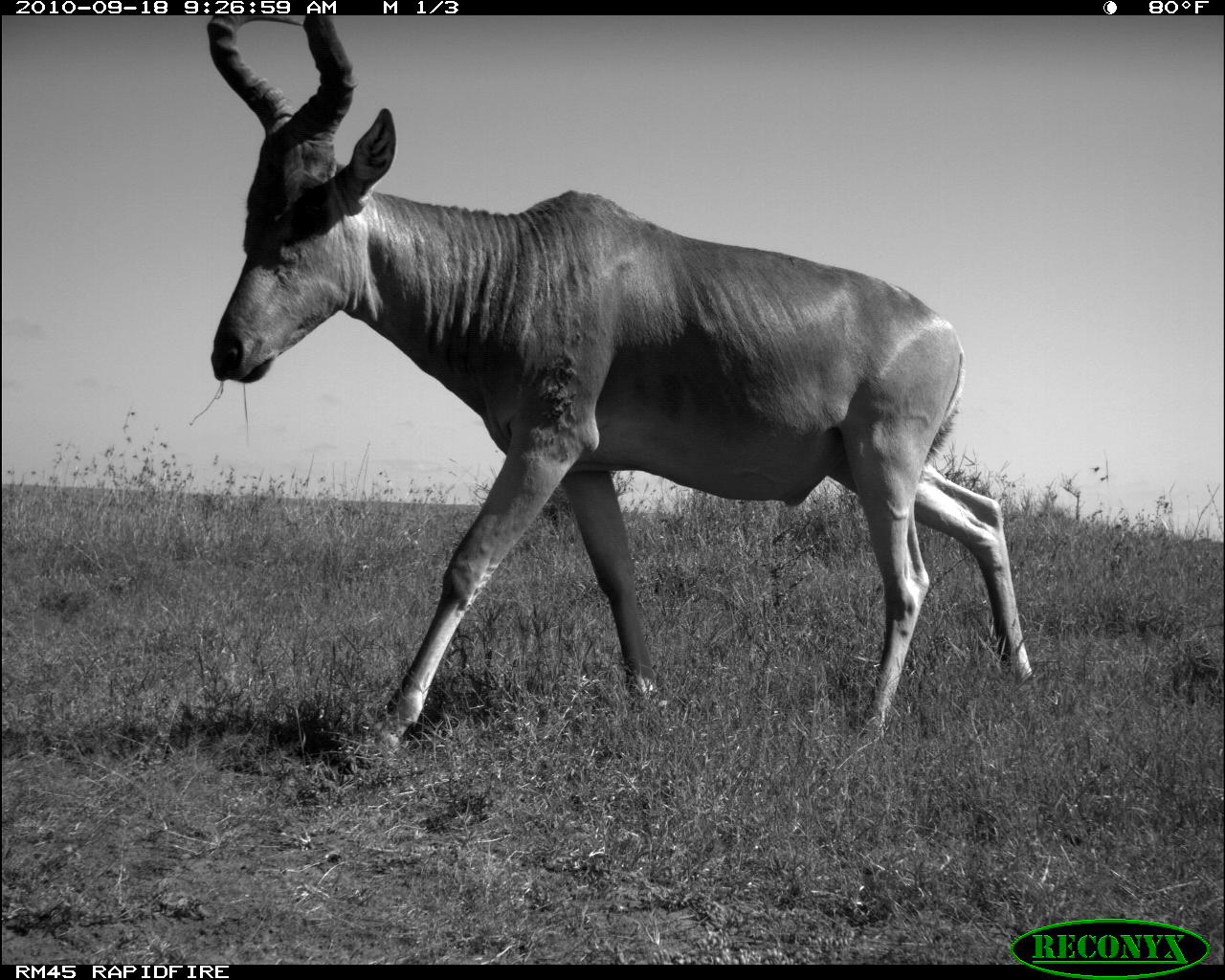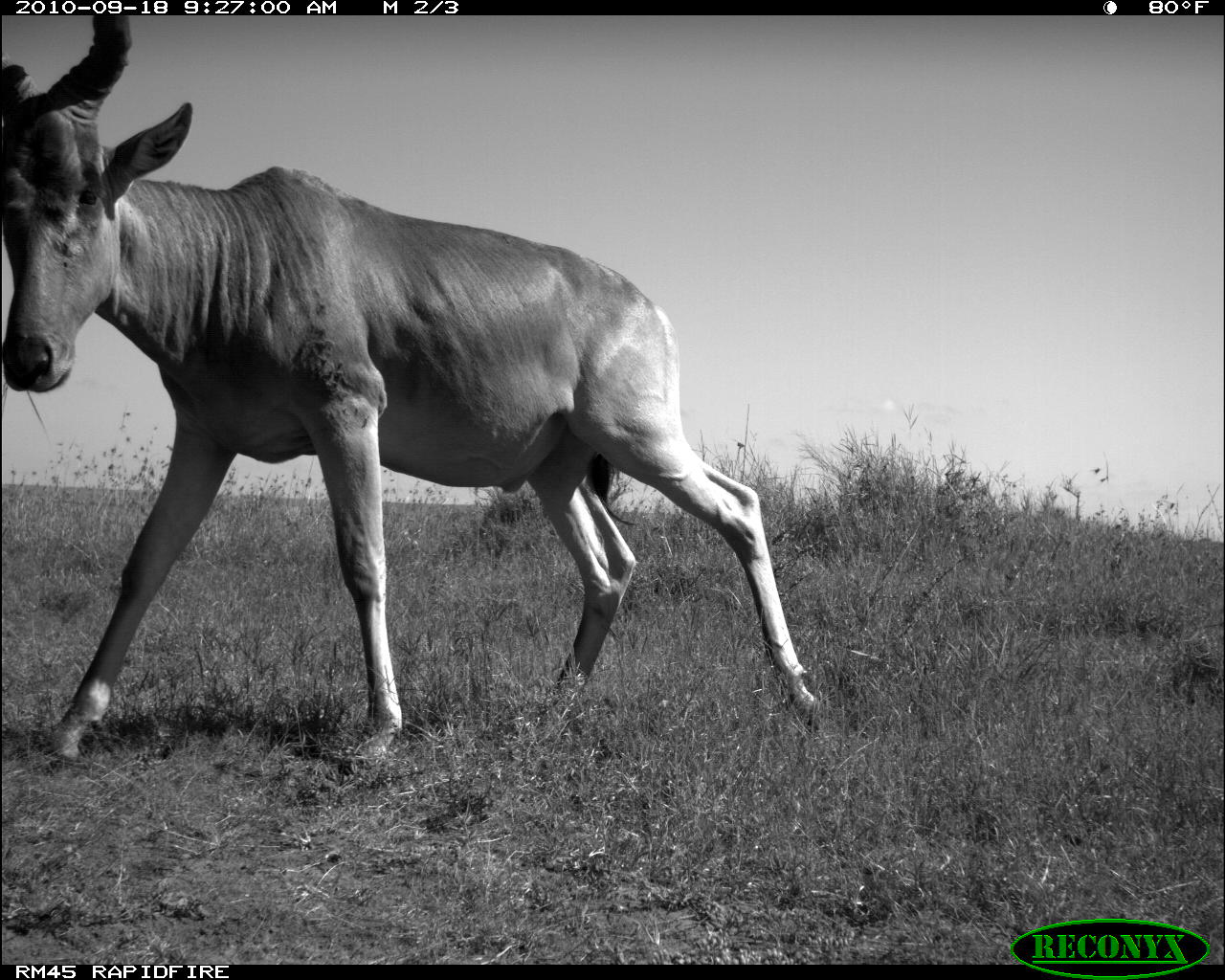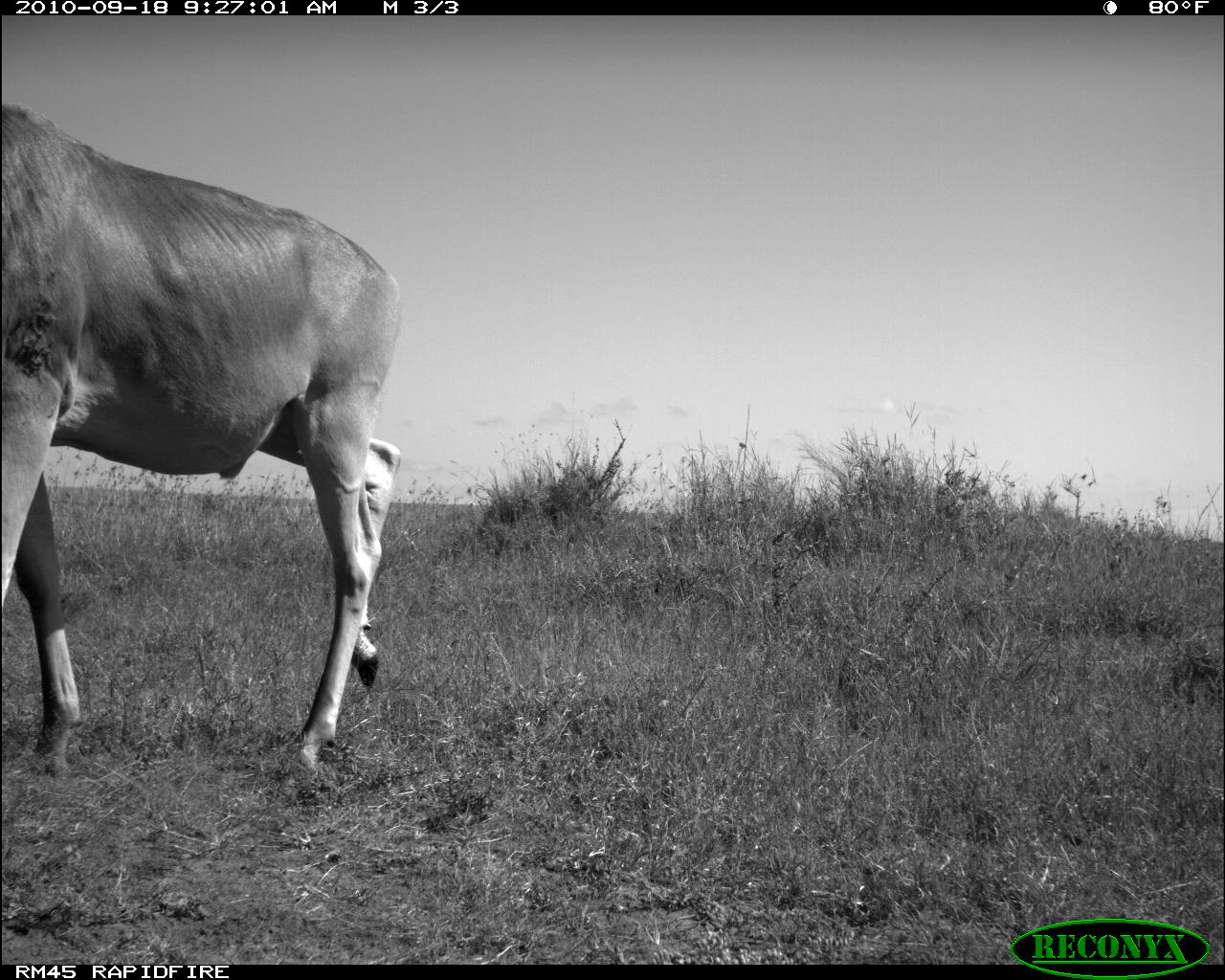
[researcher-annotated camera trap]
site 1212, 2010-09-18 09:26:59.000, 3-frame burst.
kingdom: Animalia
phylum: Chordata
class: Mammalia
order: Artiodactyla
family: Bovidae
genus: Alcelaphus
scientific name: Alcelaphus buselaphus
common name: hartebeest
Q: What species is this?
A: Alcelaphus buselaphus (hartebeest).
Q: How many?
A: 1.